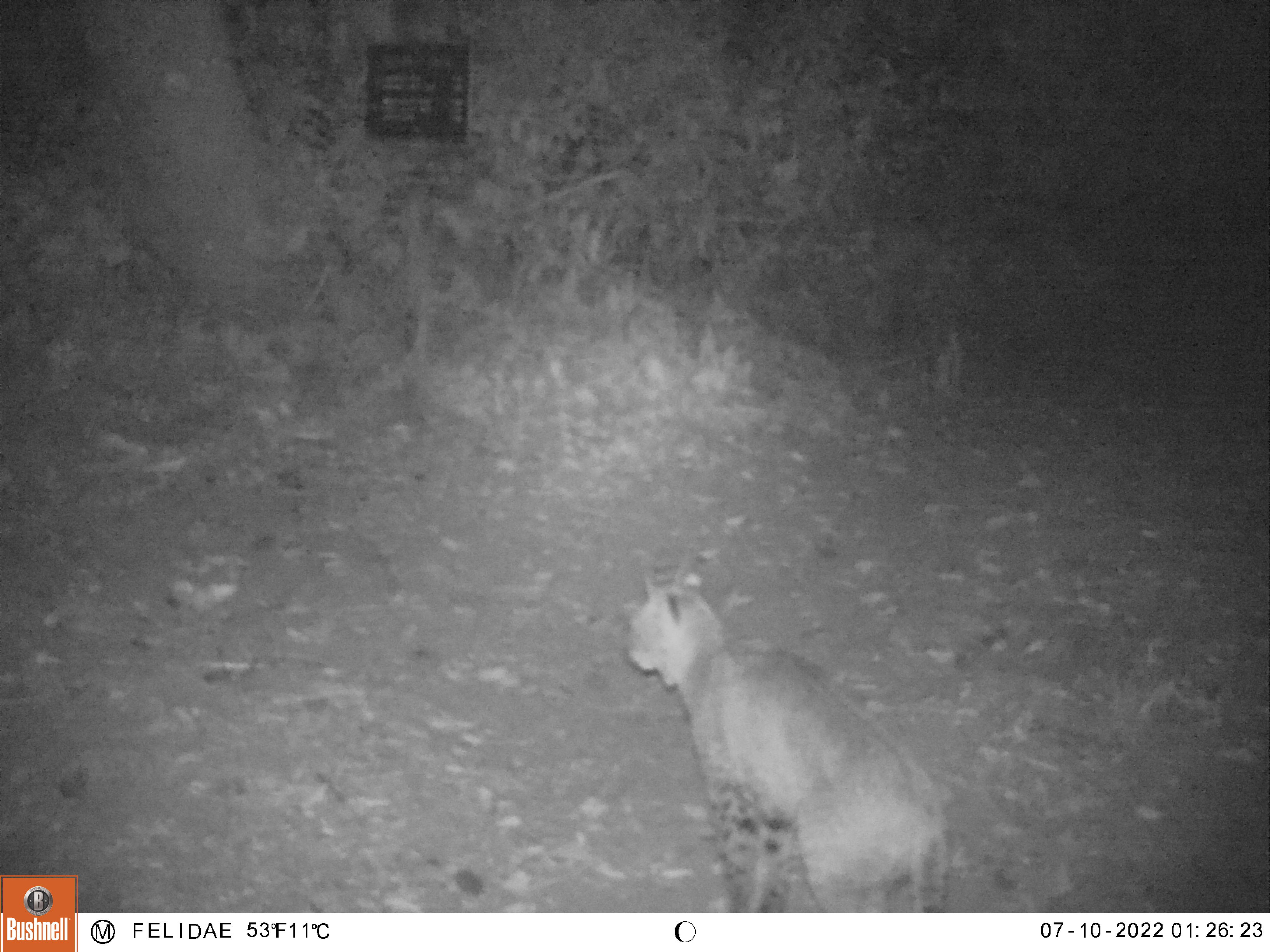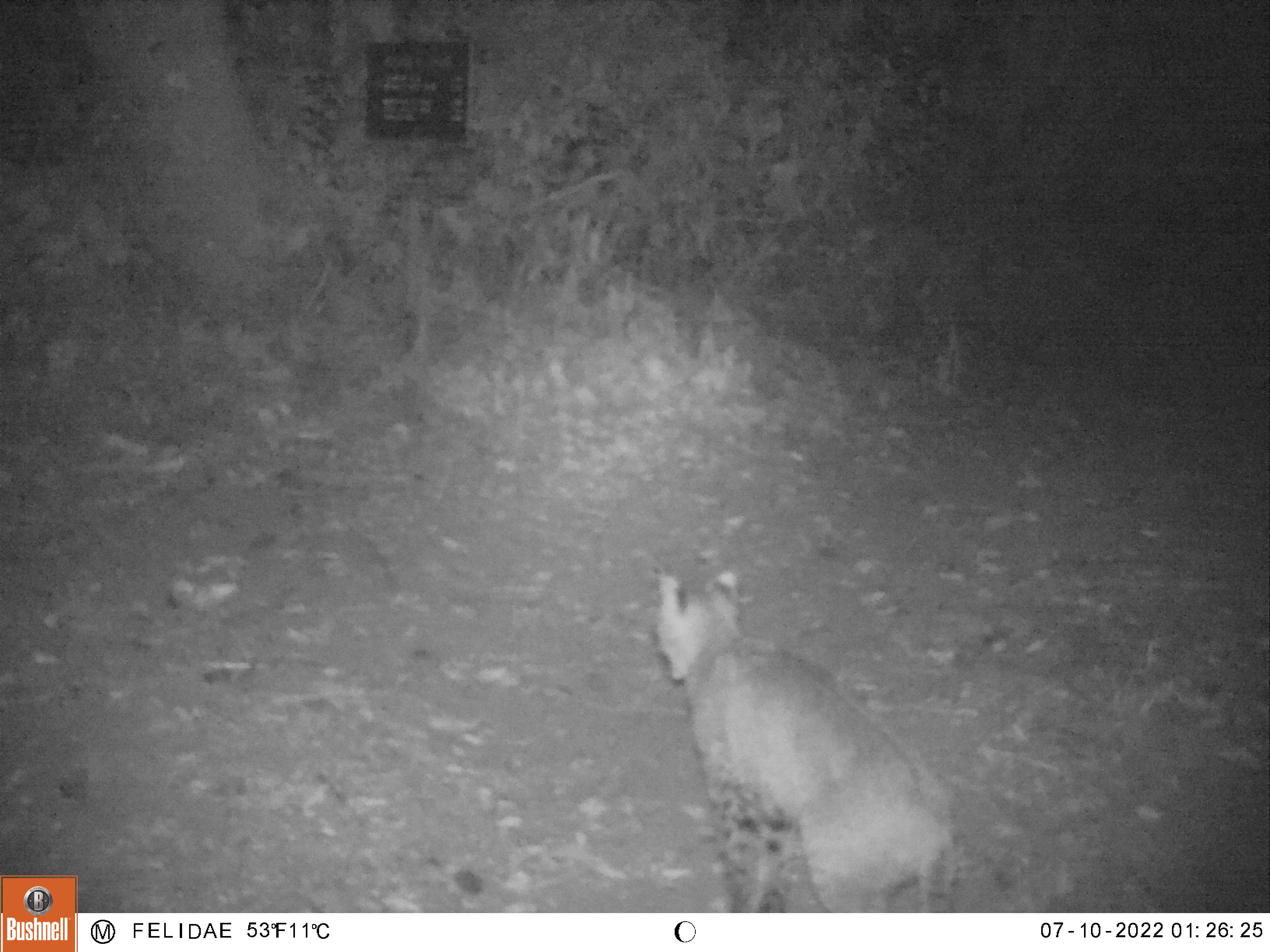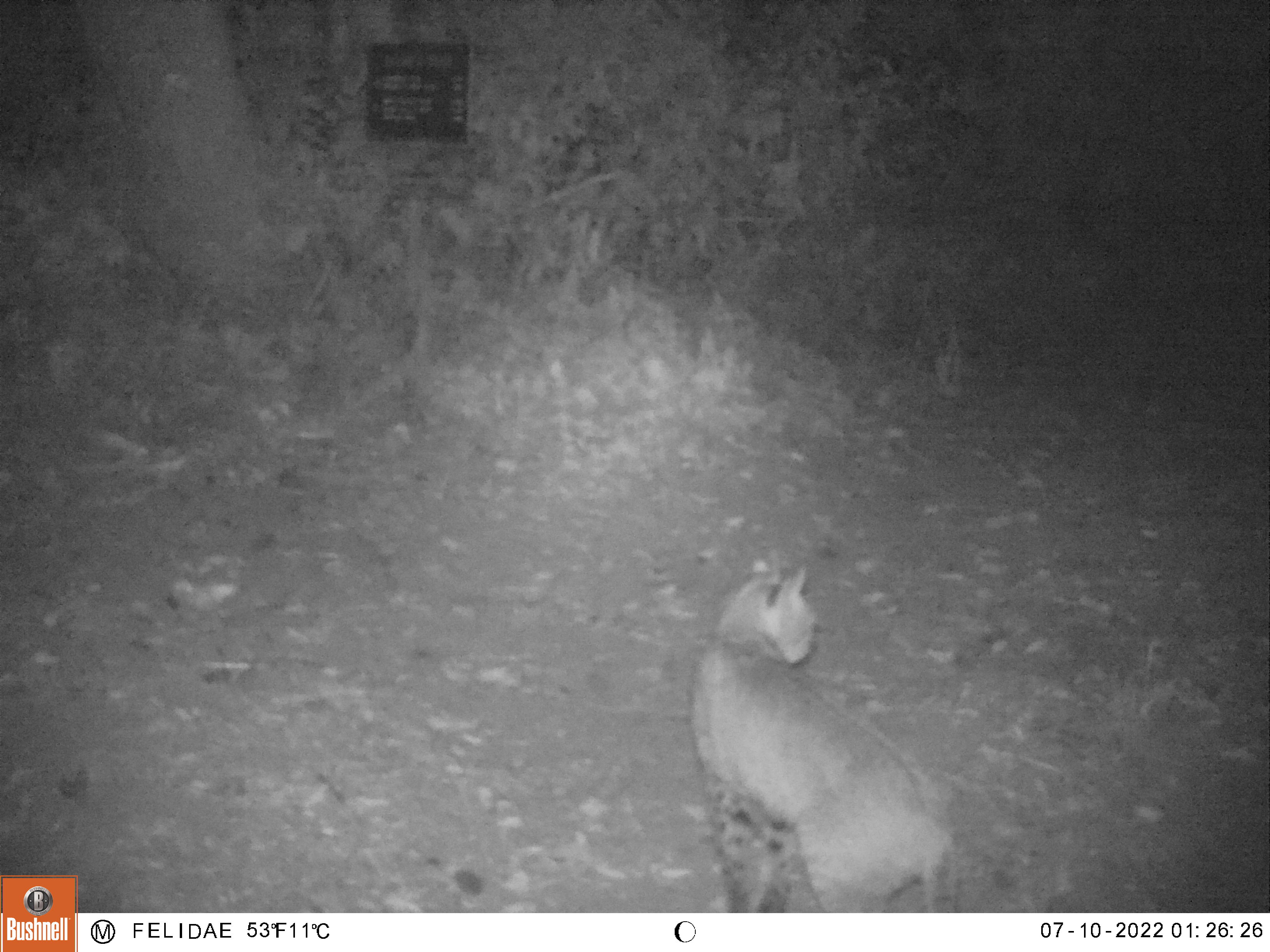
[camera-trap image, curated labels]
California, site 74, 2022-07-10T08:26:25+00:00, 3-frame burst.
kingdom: Animalia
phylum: Chordata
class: Mammalia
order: Carnivora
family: Felidae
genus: Lynx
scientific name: Lynx rufus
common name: bobcat